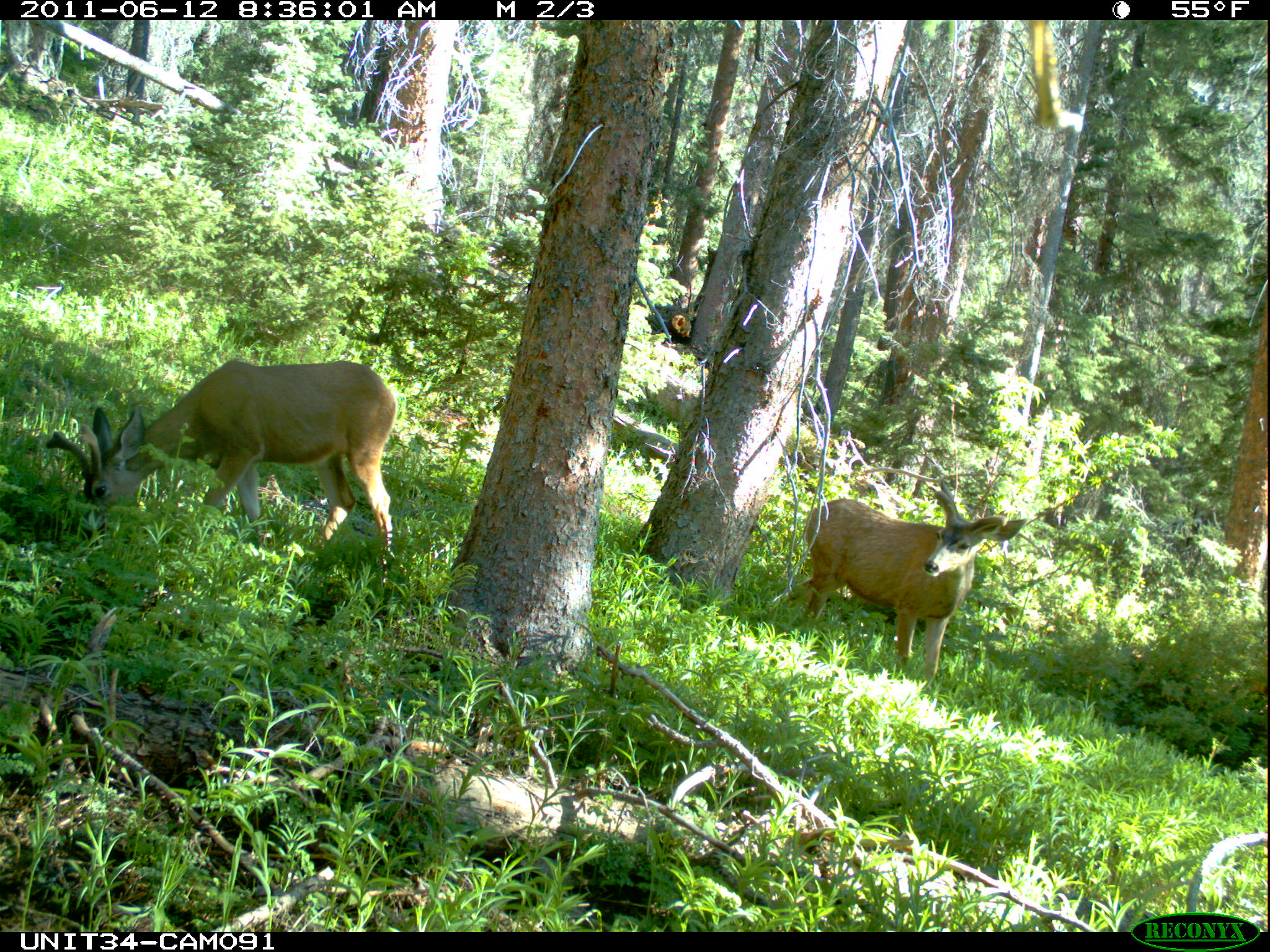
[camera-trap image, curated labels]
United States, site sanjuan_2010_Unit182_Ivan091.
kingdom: Animalia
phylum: Chordata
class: Mammalia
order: Artiodactyla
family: Cervidae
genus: Odocoileus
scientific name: Odocoileus hemionus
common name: mule deer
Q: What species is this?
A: Odocoileus hemionus (mule deer).